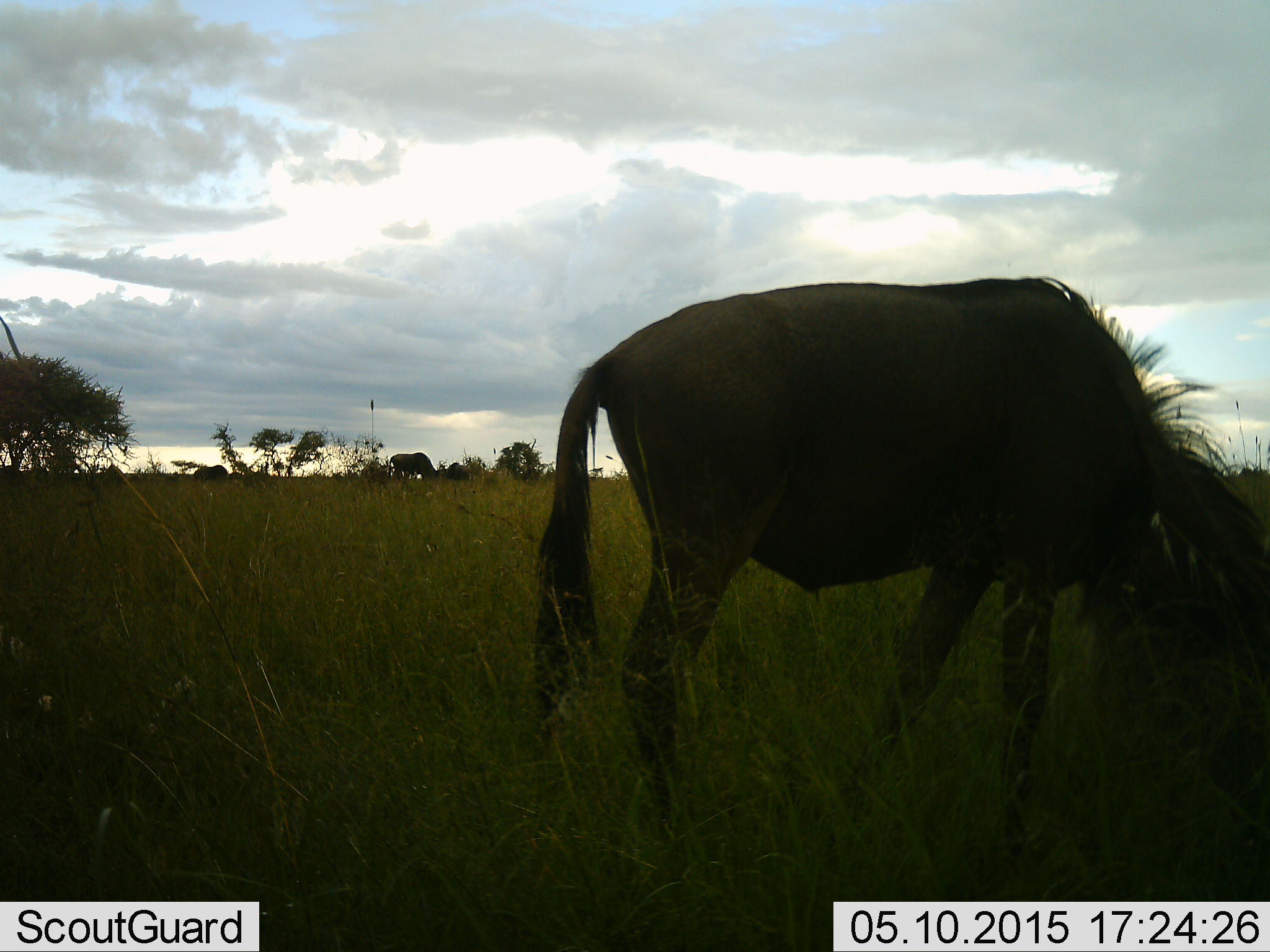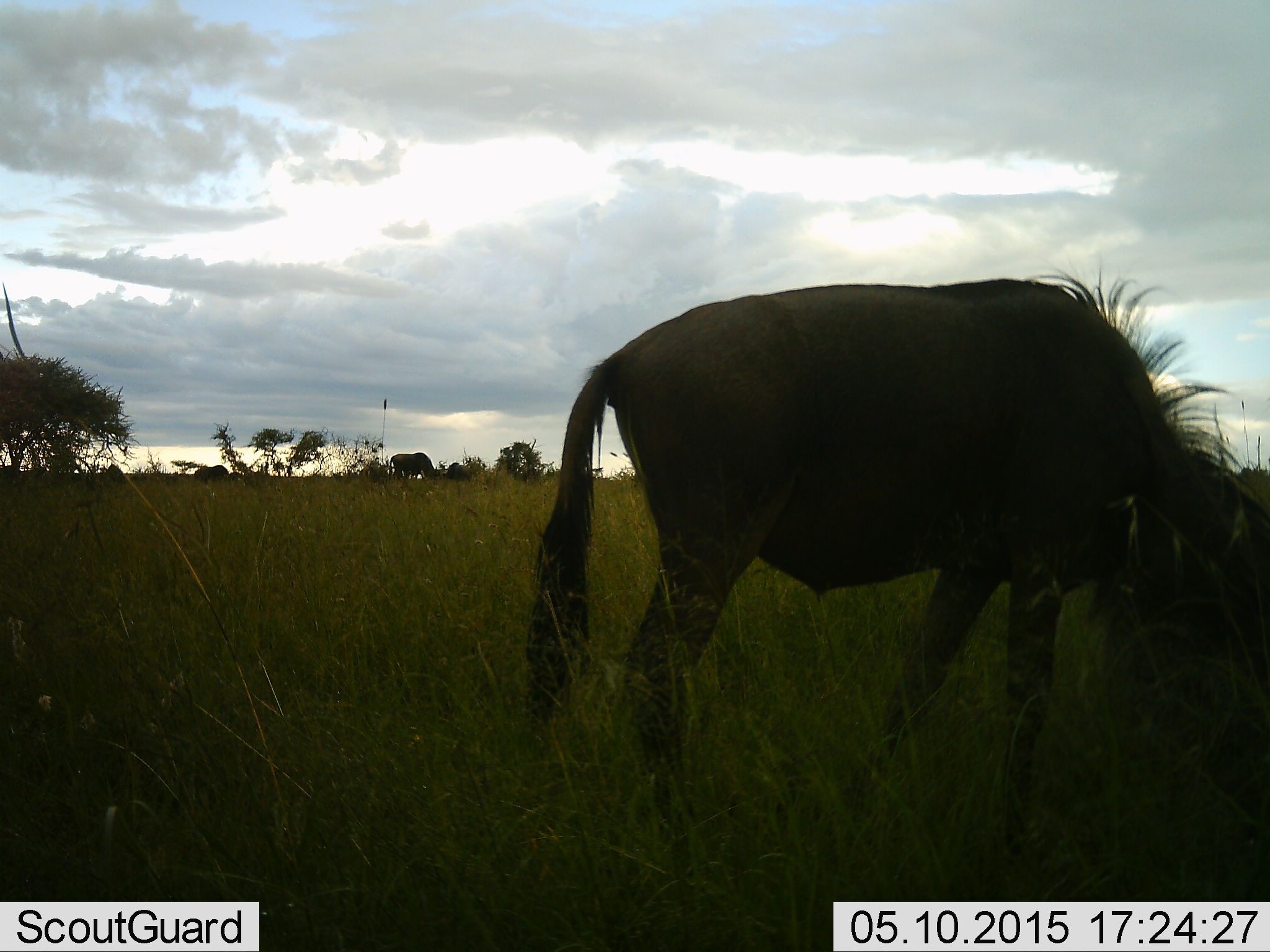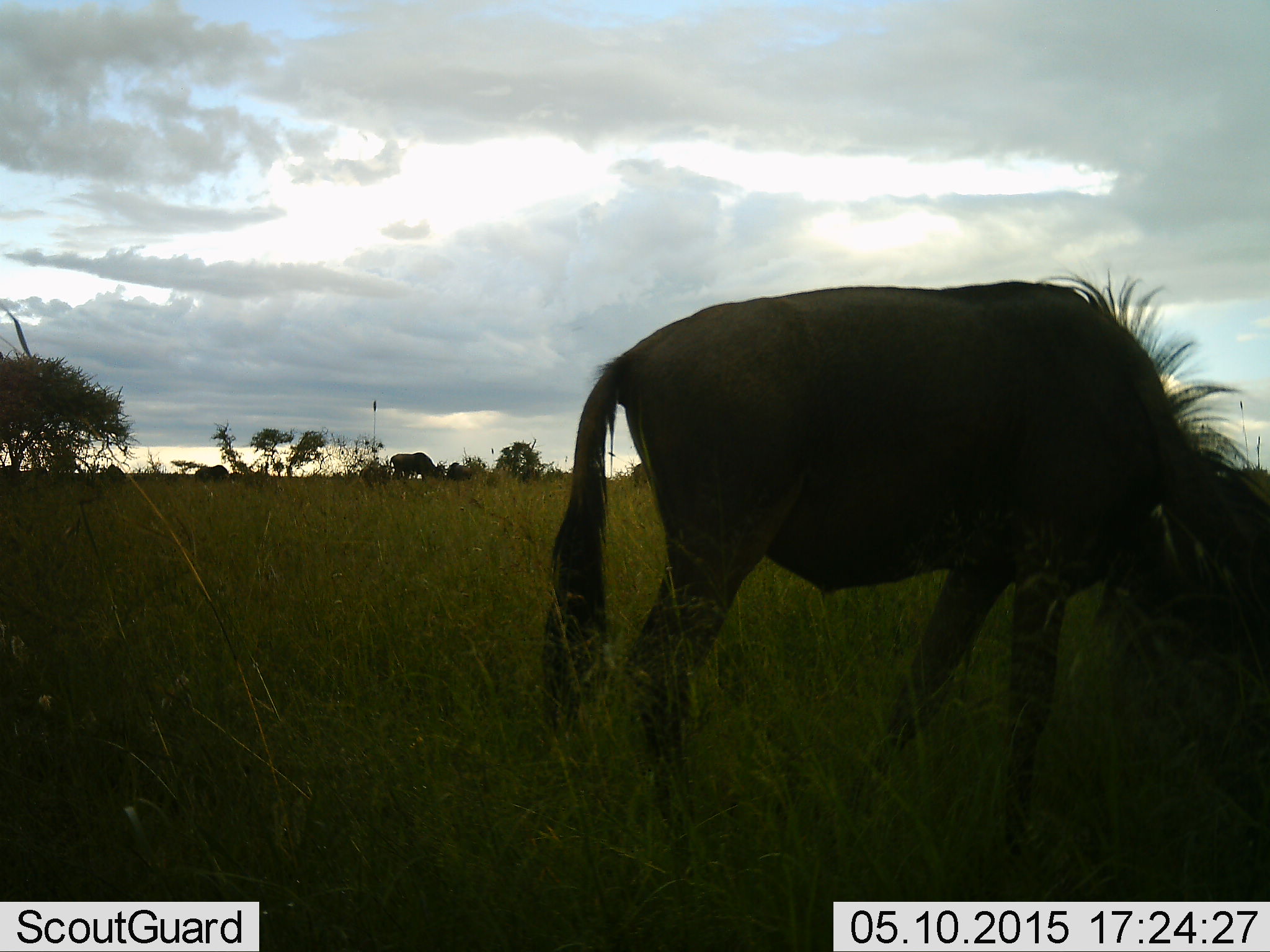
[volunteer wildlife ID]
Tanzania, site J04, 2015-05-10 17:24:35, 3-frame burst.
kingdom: Animalia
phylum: Chordata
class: Mammalia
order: Artiodactyla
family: Bovidae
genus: Connochaetes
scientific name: Connochaetes taurinus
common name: blue wildebeest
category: wildebeest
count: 2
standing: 30%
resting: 0%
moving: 0%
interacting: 0%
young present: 0%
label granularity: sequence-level